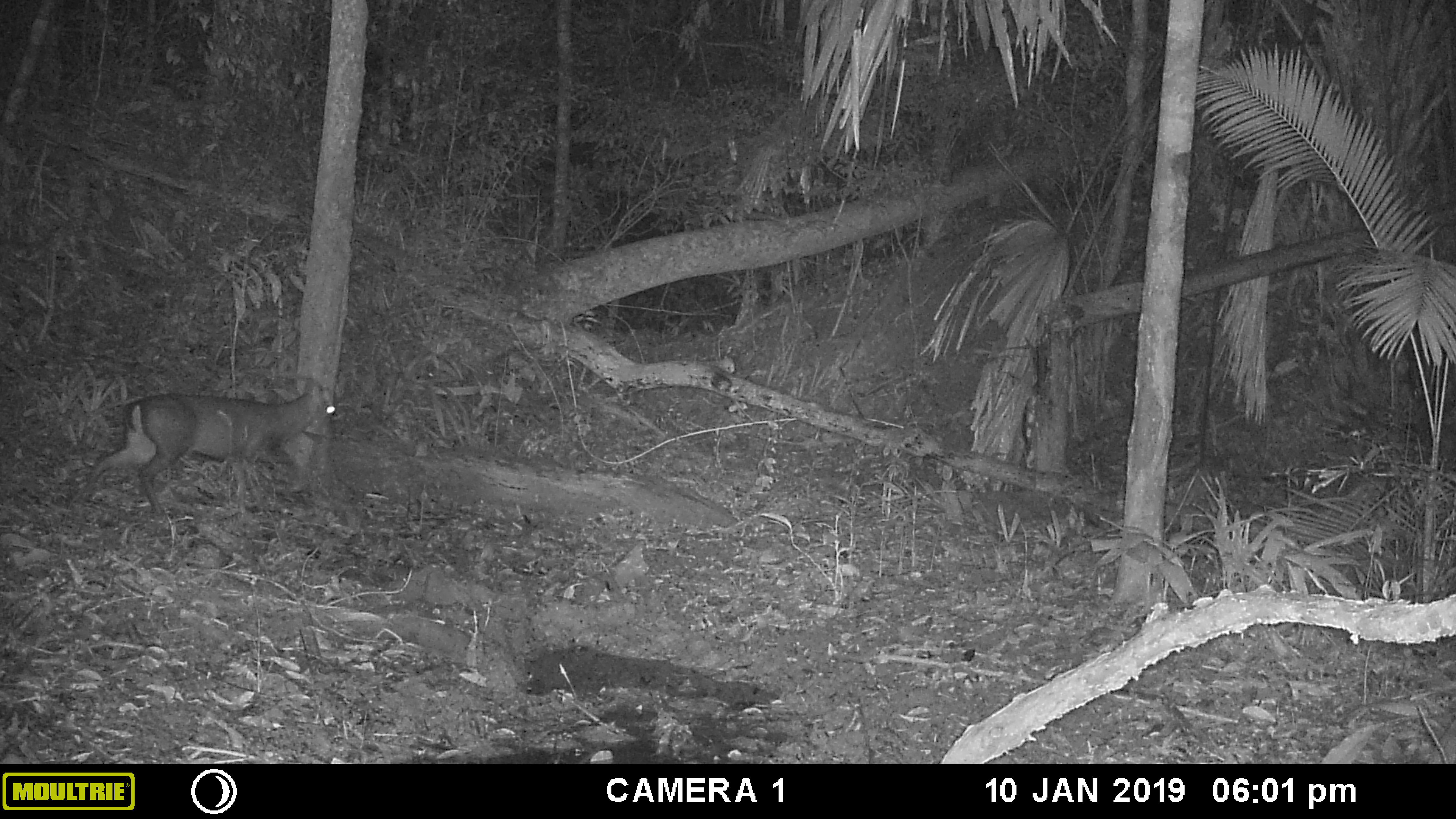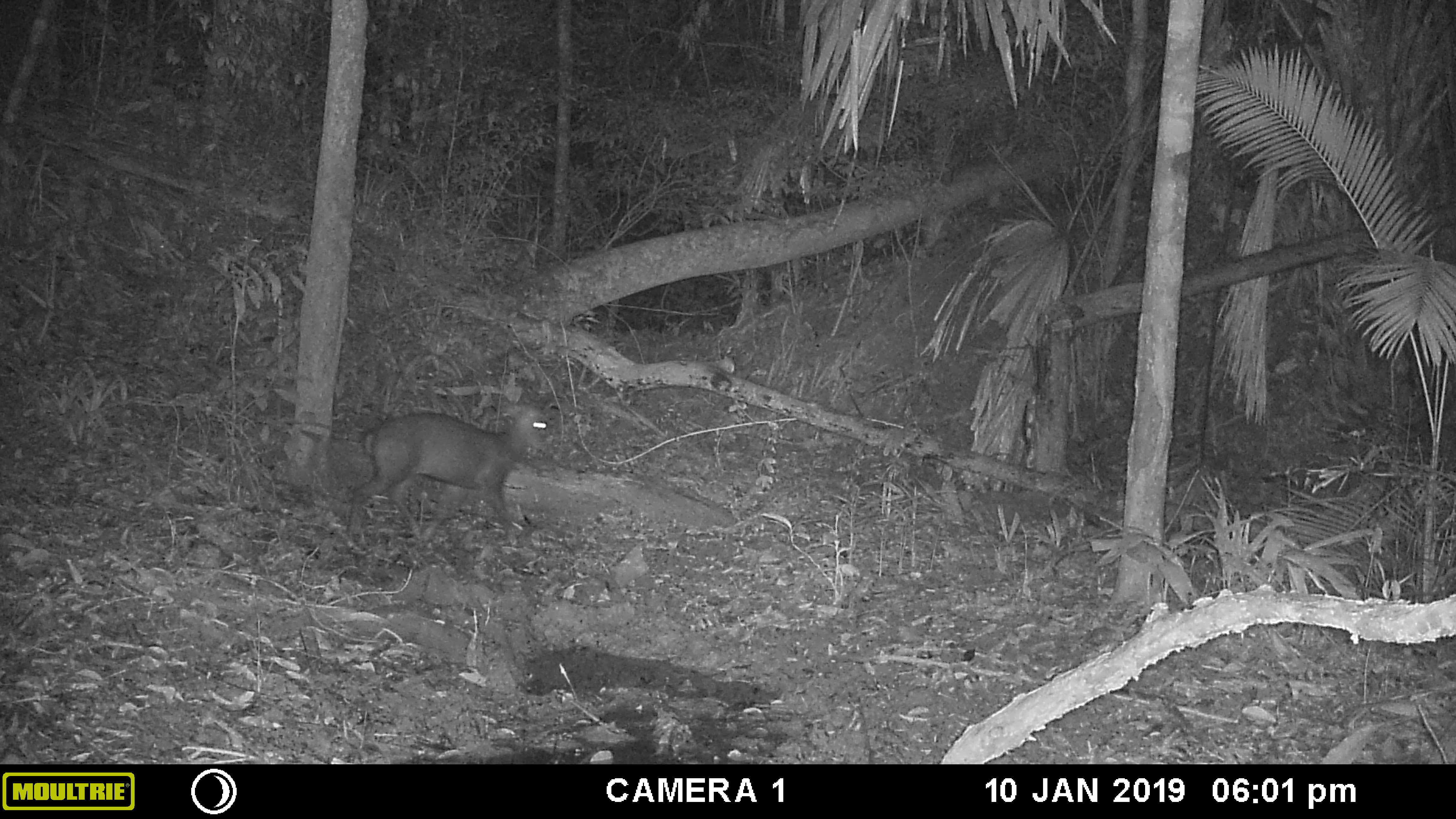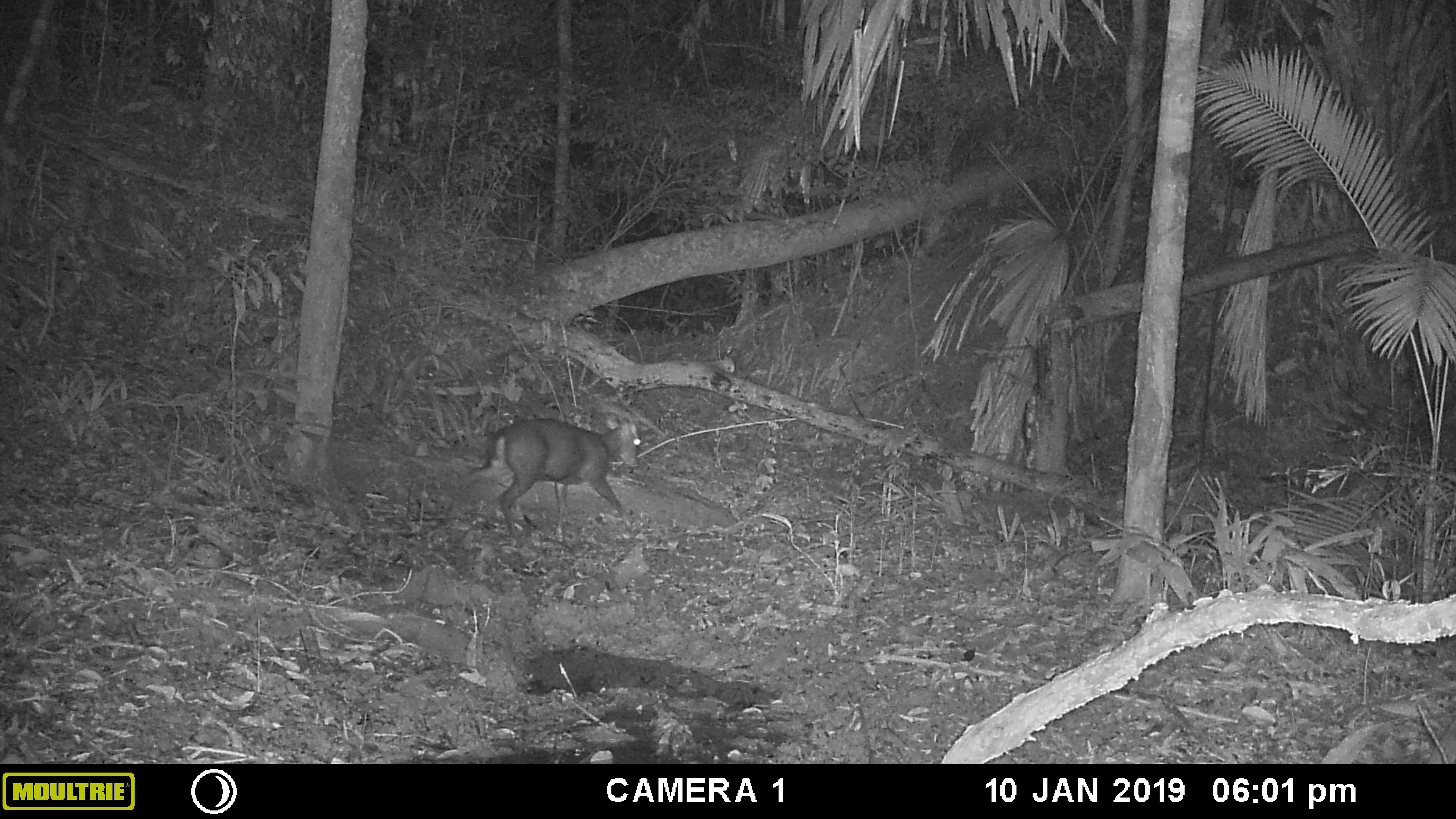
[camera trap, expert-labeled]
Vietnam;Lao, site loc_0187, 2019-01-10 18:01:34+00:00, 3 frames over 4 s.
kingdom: Animalia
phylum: Chordata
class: Mammalia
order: Artiodactyla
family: Cervidae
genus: Muntiacus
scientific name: Muntiacus vuquangensis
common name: large-antlered muntjac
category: large antlered muntjac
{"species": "large antlered muntjac (large-antlered muntjac) (Muntiacus vuquangensis)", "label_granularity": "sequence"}